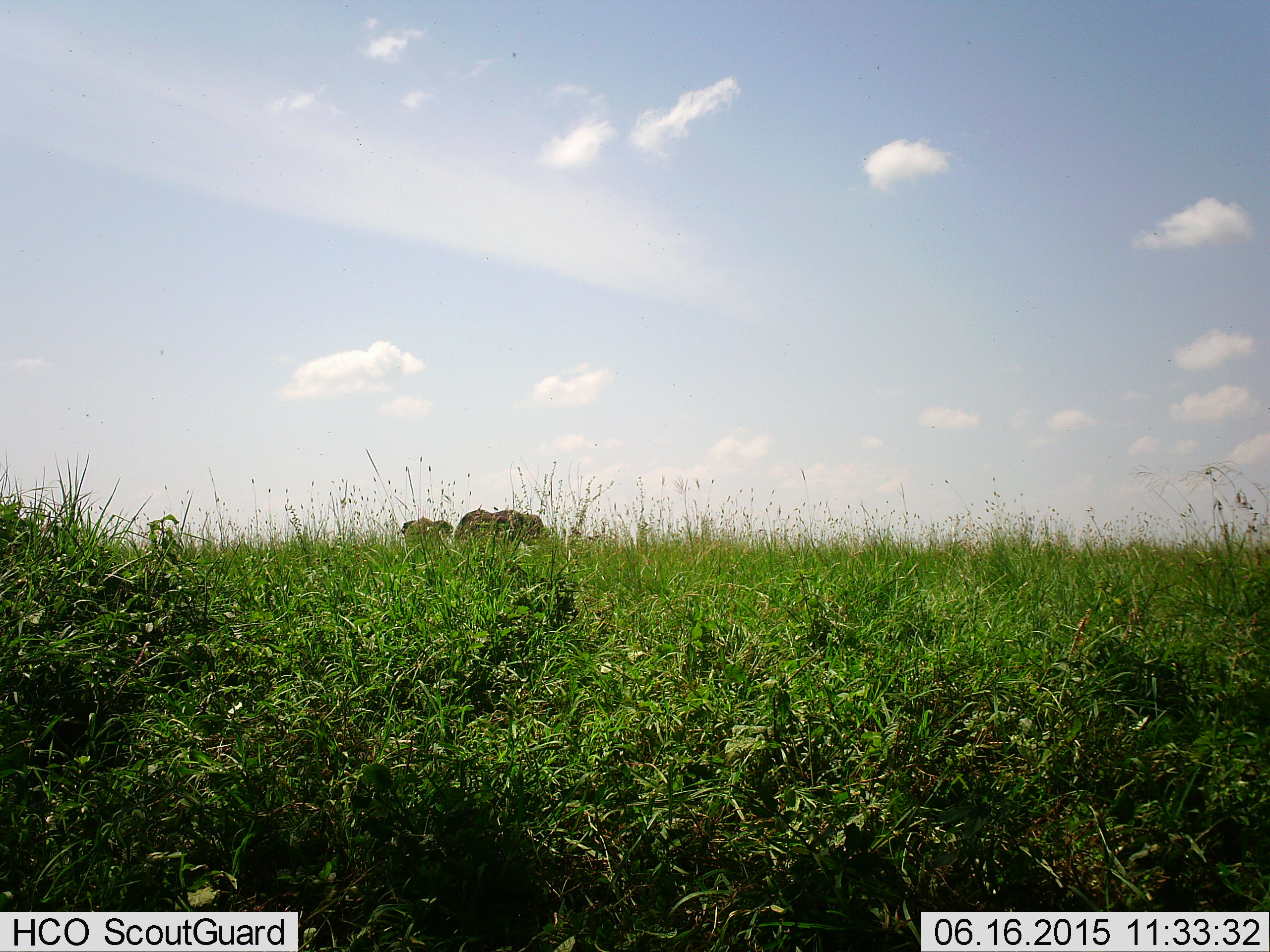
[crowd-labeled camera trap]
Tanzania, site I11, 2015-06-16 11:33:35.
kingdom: Animalia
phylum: Chordata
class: Mammalia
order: Proboscidea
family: Elephantidae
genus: Loxodonta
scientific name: Loxodonta africana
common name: african bush elephant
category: elephant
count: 2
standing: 80%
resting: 0%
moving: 10%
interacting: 0%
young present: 20%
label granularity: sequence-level